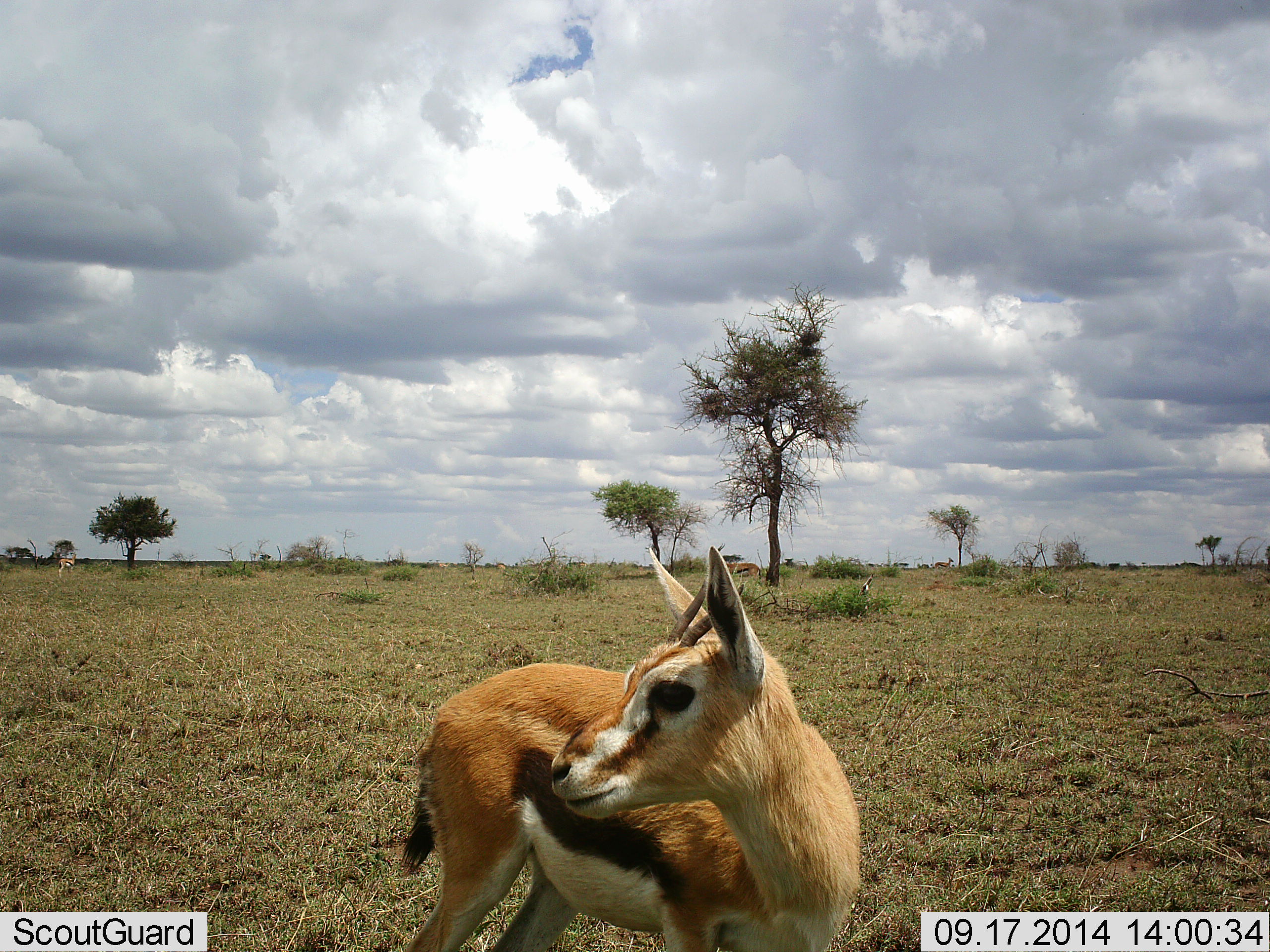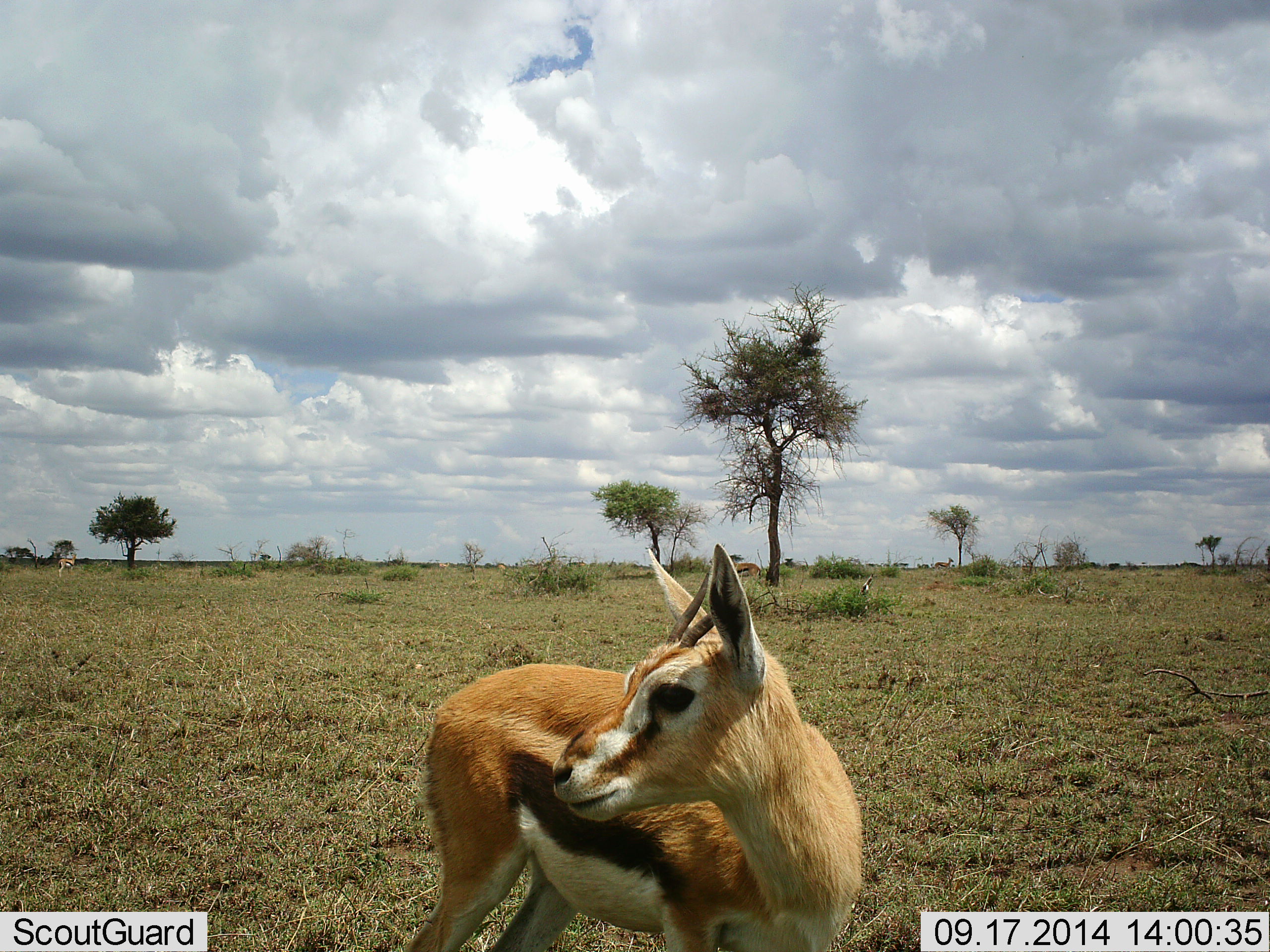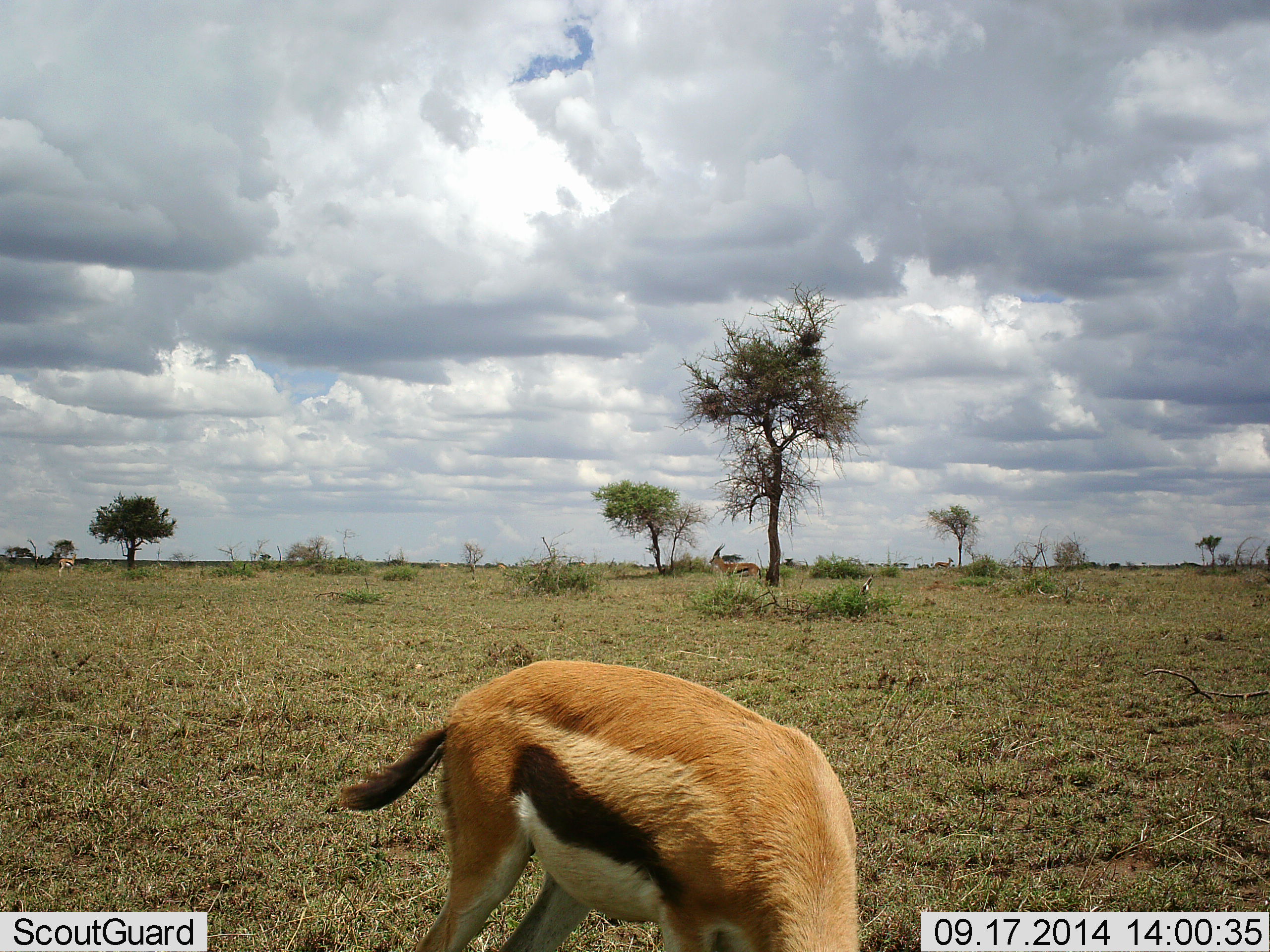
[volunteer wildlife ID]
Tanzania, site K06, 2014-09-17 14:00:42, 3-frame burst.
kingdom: Animalia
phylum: Chordata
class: Mammalia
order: Artiodactyla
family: Bovidae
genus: Eudorcas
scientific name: Eudorcas thomsonii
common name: thomson's gazelle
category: gazellethomsons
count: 1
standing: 60%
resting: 0%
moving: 20%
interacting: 0%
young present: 0%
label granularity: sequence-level